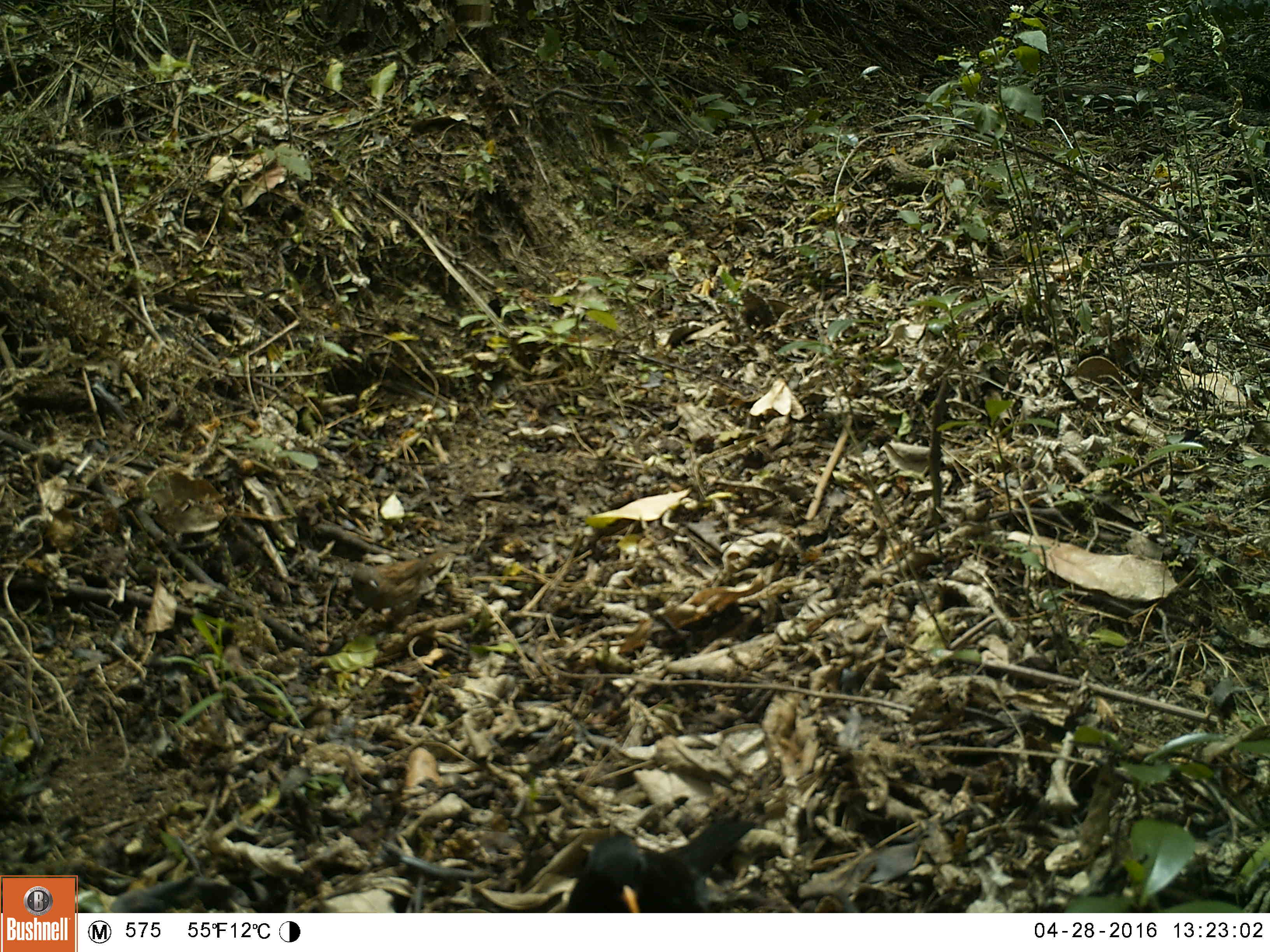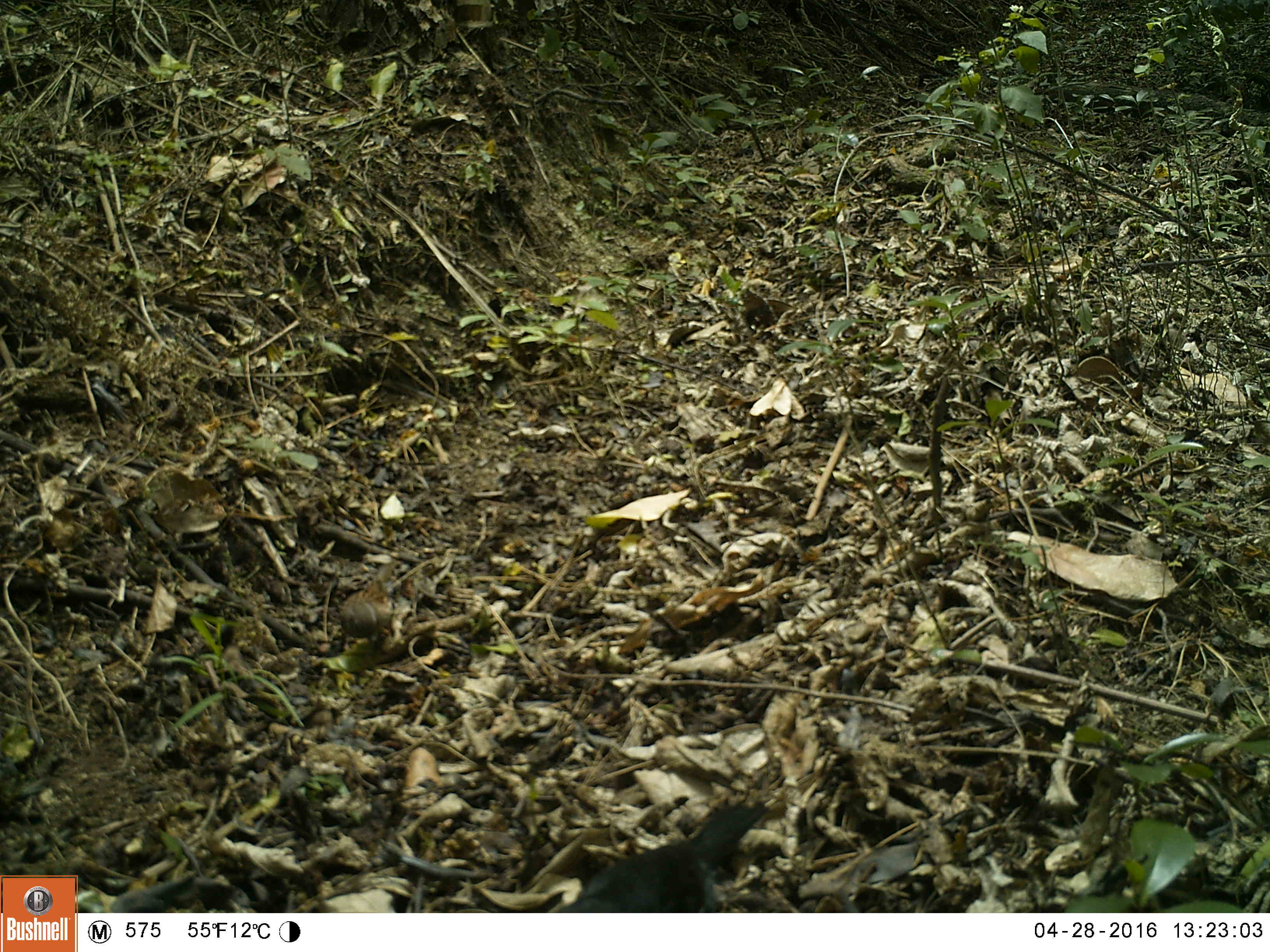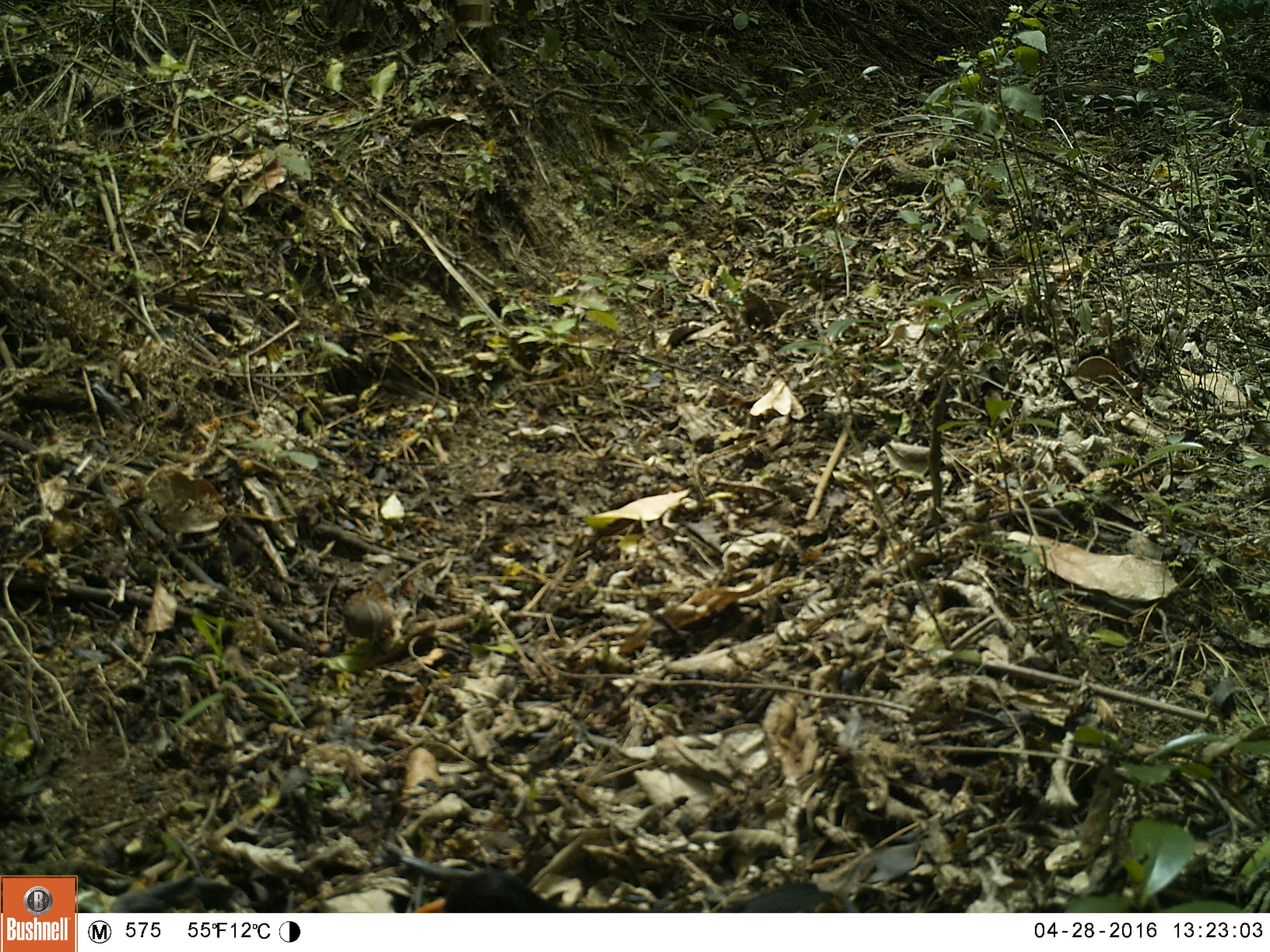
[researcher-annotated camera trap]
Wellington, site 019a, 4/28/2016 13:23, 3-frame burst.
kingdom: Animalia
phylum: Chordata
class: Aves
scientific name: Aves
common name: bird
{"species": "bird (Aves)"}